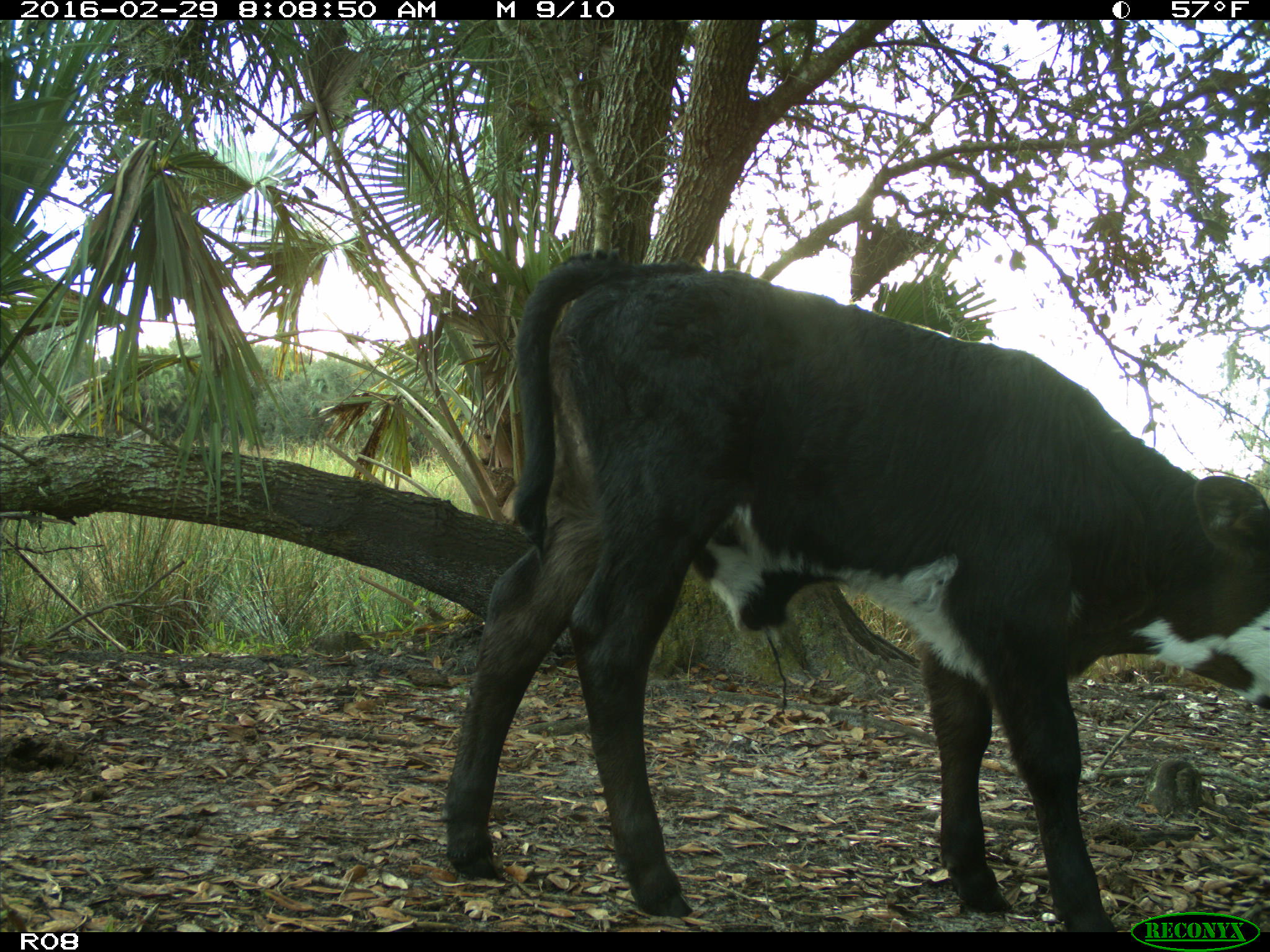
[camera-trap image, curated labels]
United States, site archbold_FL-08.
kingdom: Animalia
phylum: Chordata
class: Mammalia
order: Artiodactyla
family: Bovidae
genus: Bos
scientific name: Bos taurus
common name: domestic cow